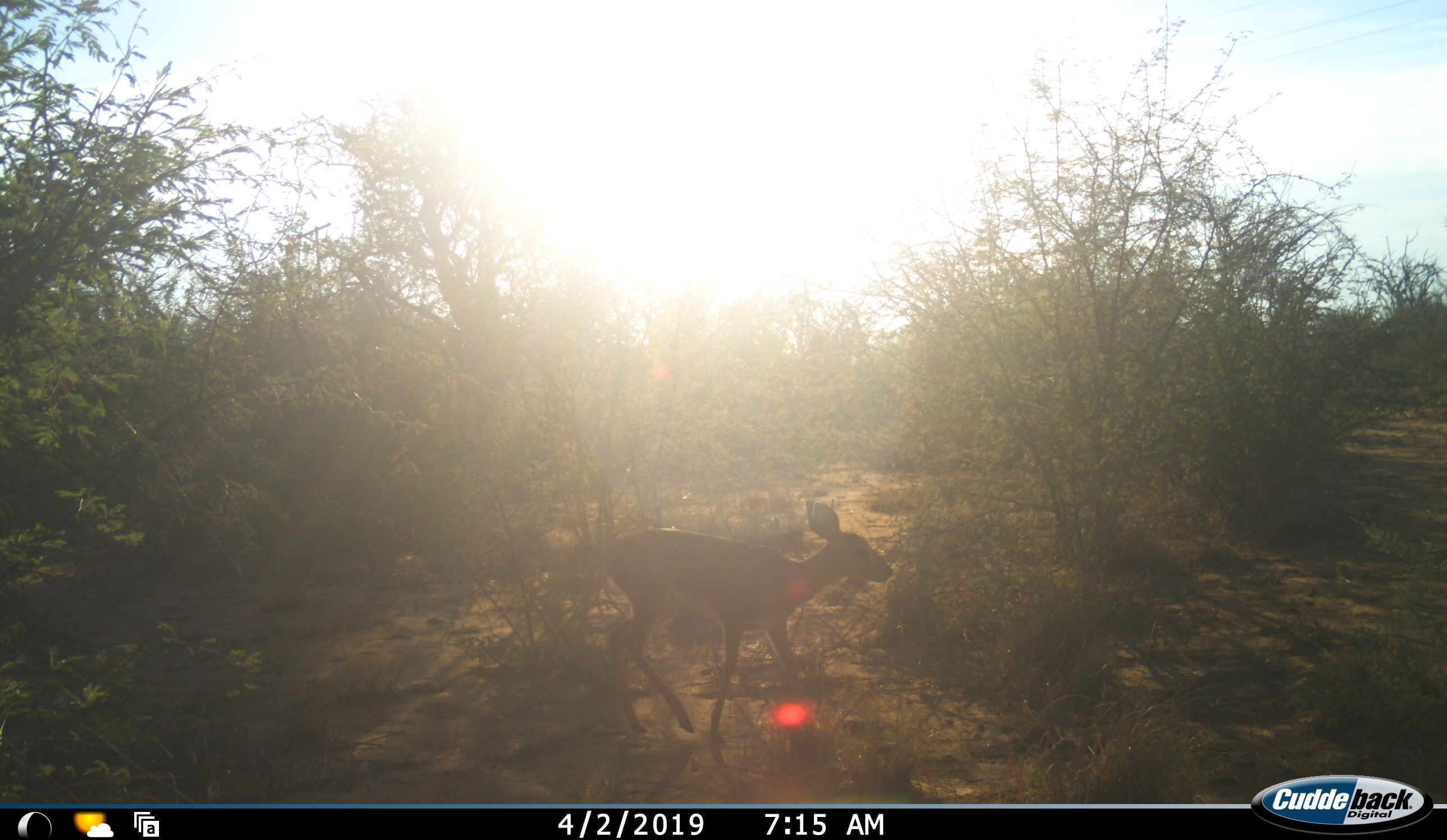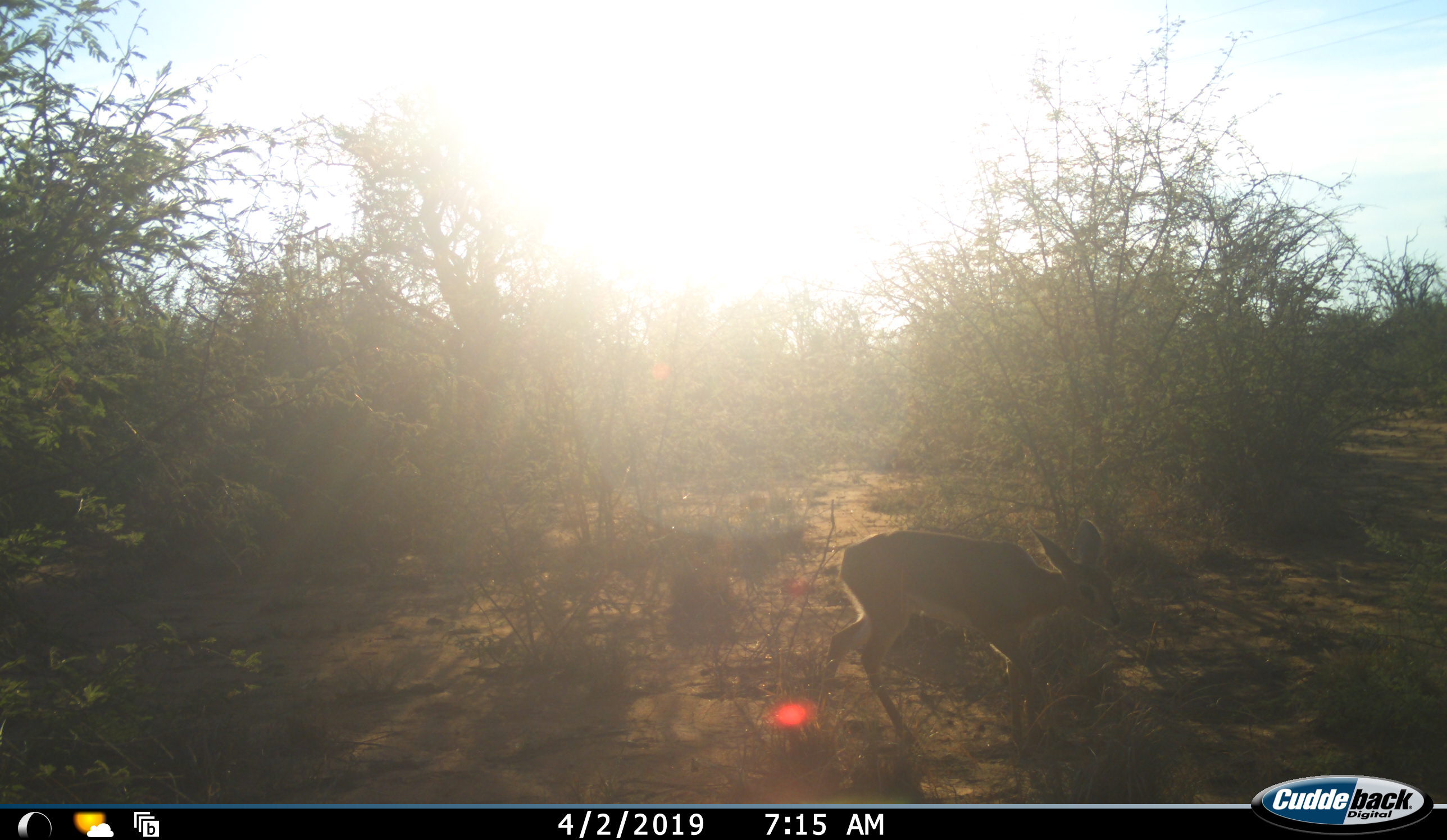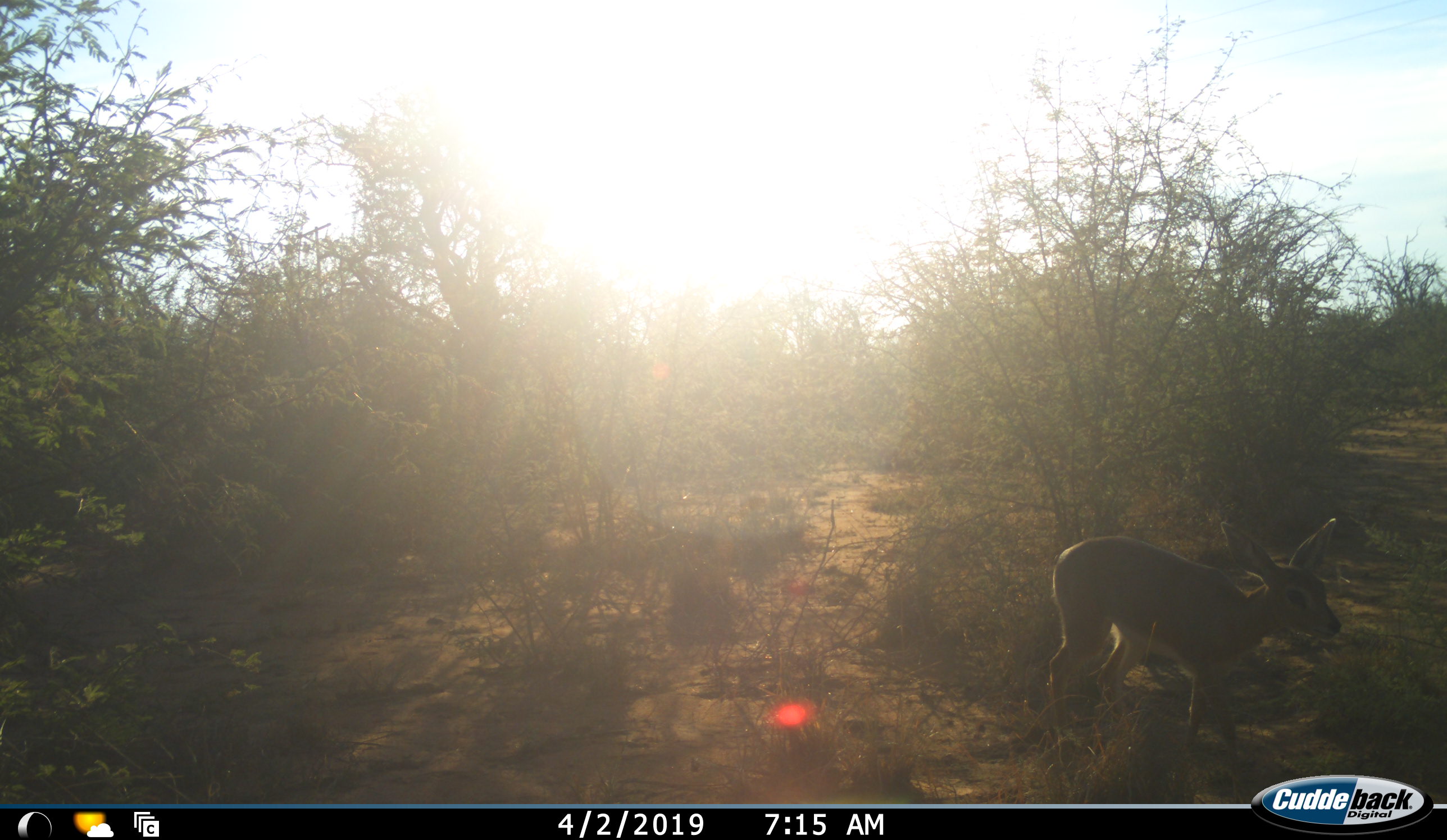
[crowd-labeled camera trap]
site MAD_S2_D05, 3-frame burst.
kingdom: Animalia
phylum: Chordata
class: Mammalia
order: Artiodactyla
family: Bovidae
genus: Raphicerus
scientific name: Raphicerus campestris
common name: steenbok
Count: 1.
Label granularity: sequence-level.